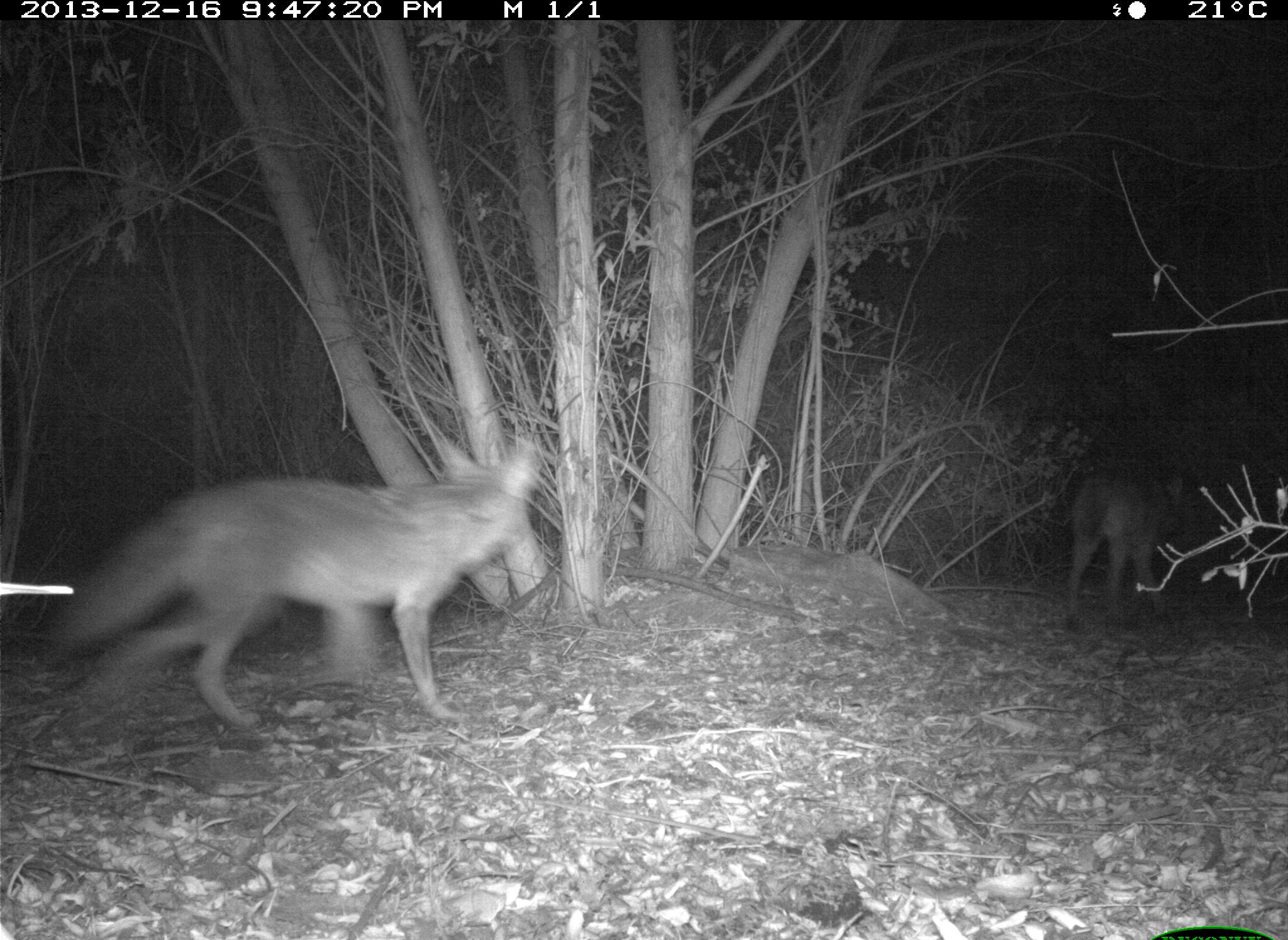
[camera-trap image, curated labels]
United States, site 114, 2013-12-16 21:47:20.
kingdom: Animalia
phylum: Chordata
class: Mammalia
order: Carnivora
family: Canidae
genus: Canis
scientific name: Canis latrans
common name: coyote